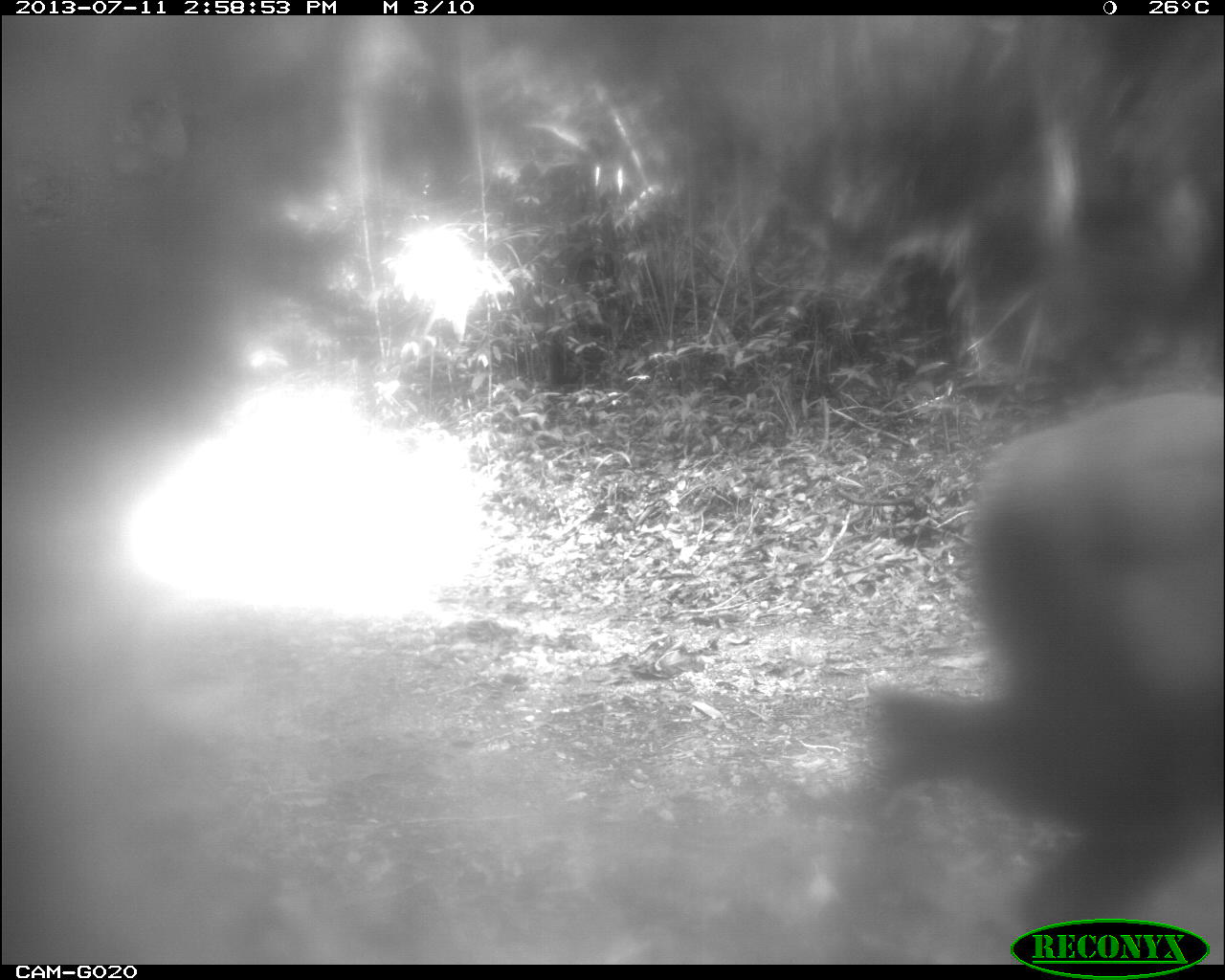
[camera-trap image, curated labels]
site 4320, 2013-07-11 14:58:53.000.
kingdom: Animalia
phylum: Chordata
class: Mammalia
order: Artiodactyla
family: Cervidae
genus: Odocoileus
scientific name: Odocoileus virginianus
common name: white-tailed deer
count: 1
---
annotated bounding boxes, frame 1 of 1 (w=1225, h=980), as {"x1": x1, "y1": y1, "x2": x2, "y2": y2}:
odocoileus virginianus: {"x1": 863, "y1": 381, "x2": 1225, "y2": 941}